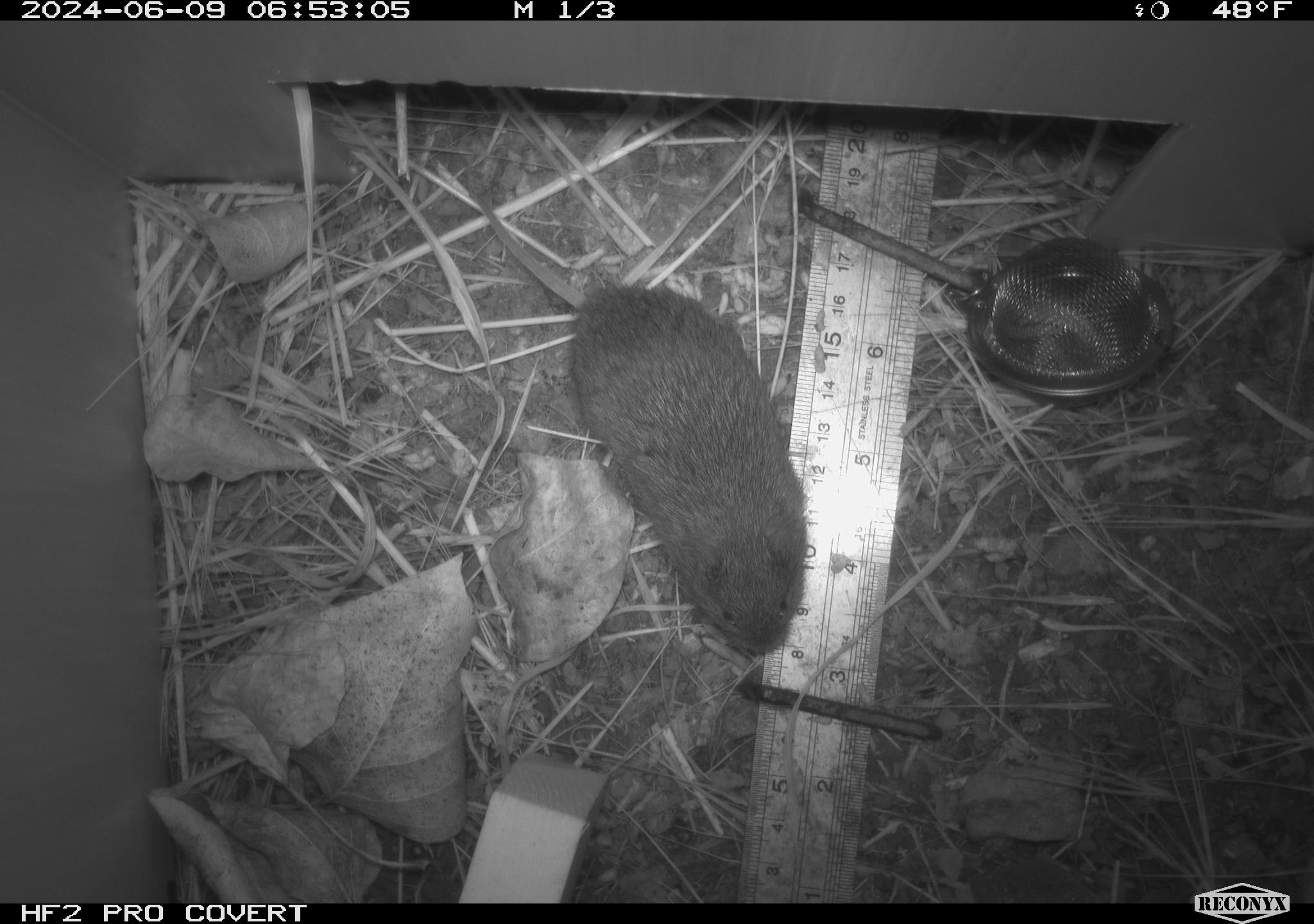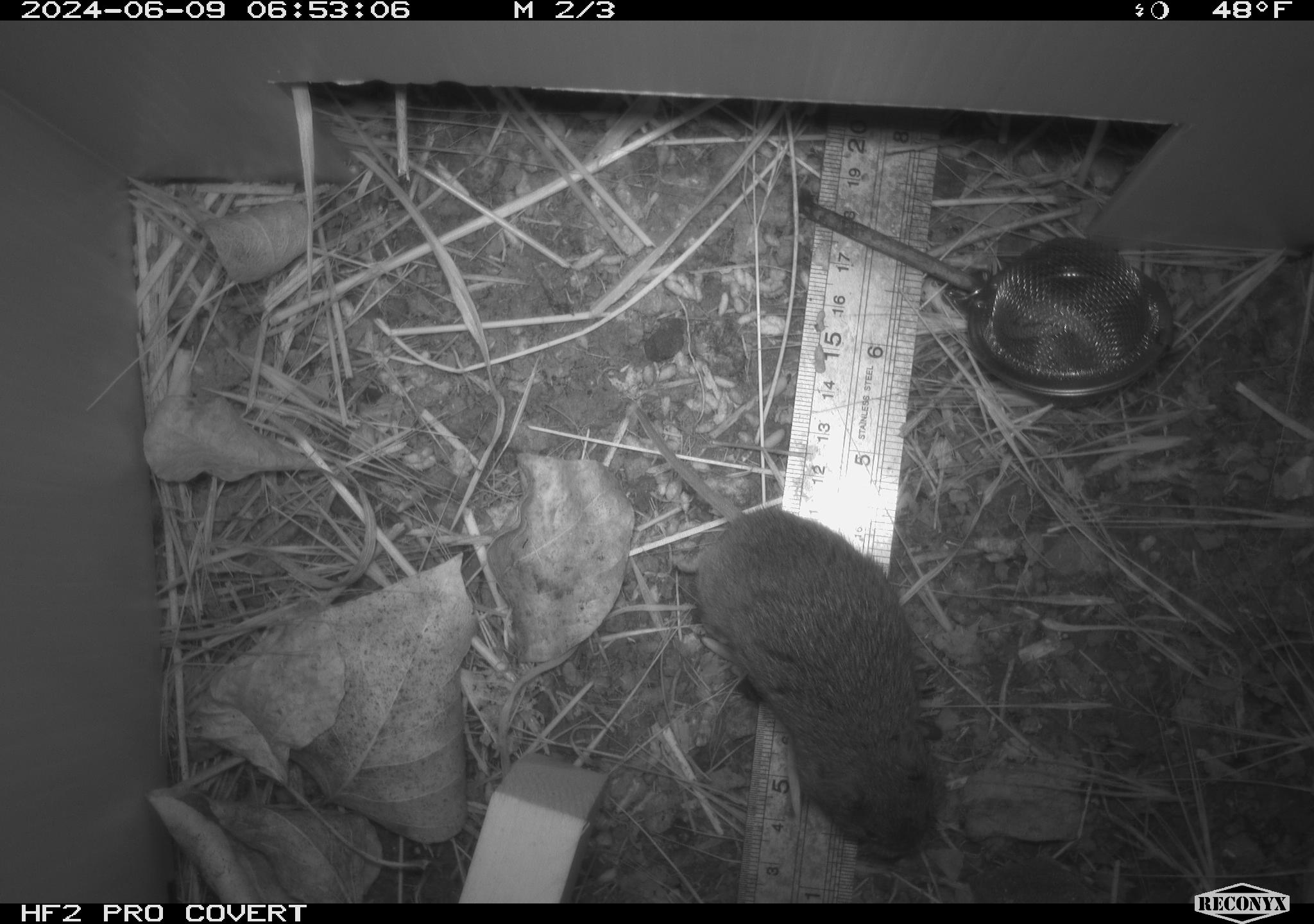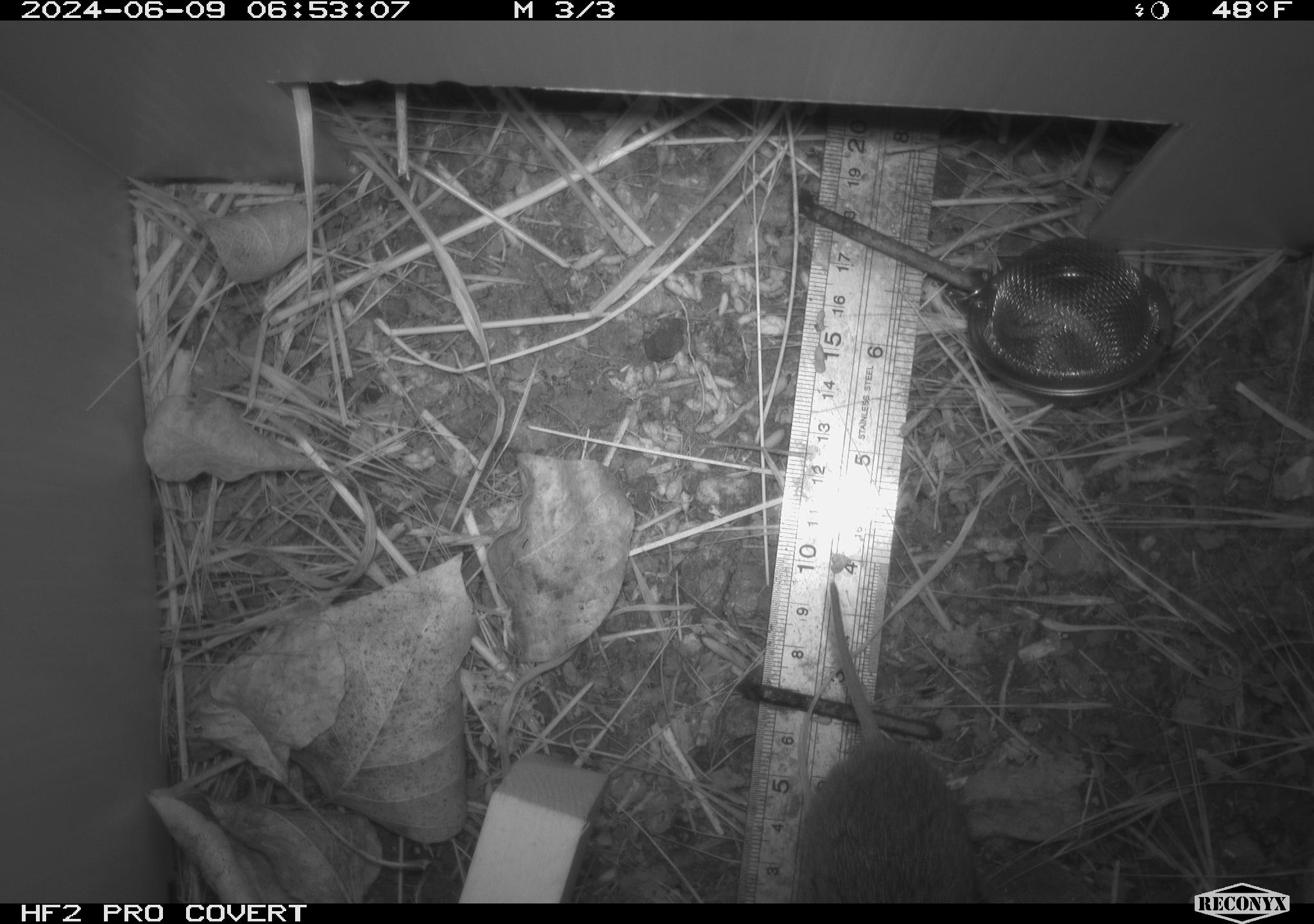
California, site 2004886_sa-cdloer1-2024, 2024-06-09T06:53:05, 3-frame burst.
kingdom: Animalia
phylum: Chordata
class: Mammalia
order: Rodentia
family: Cricetidae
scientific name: Arvicolinae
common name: voles, lemmings, and muskrats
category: arvicolinae subfamily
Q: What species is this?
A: Arvicolinae subfamily (voles, lemmings, and muskrats) (Arvicolinae).